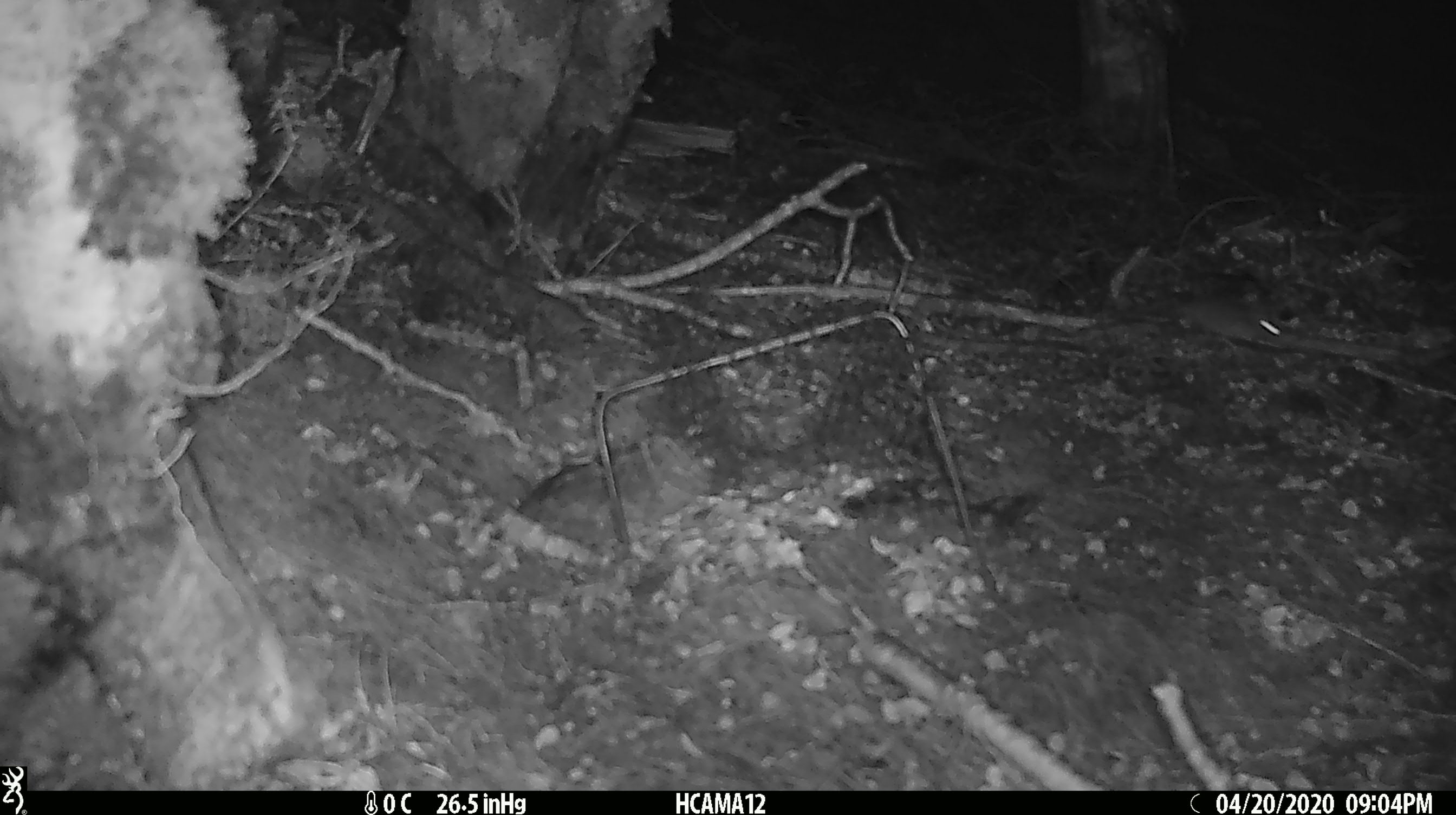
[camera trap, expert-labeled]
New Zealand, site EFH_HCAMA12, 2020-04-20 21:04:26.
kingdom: Animalia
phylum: Chordata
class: Mammalia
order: Rodentia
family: Muridae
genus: Mus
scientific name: Mus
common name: mouse